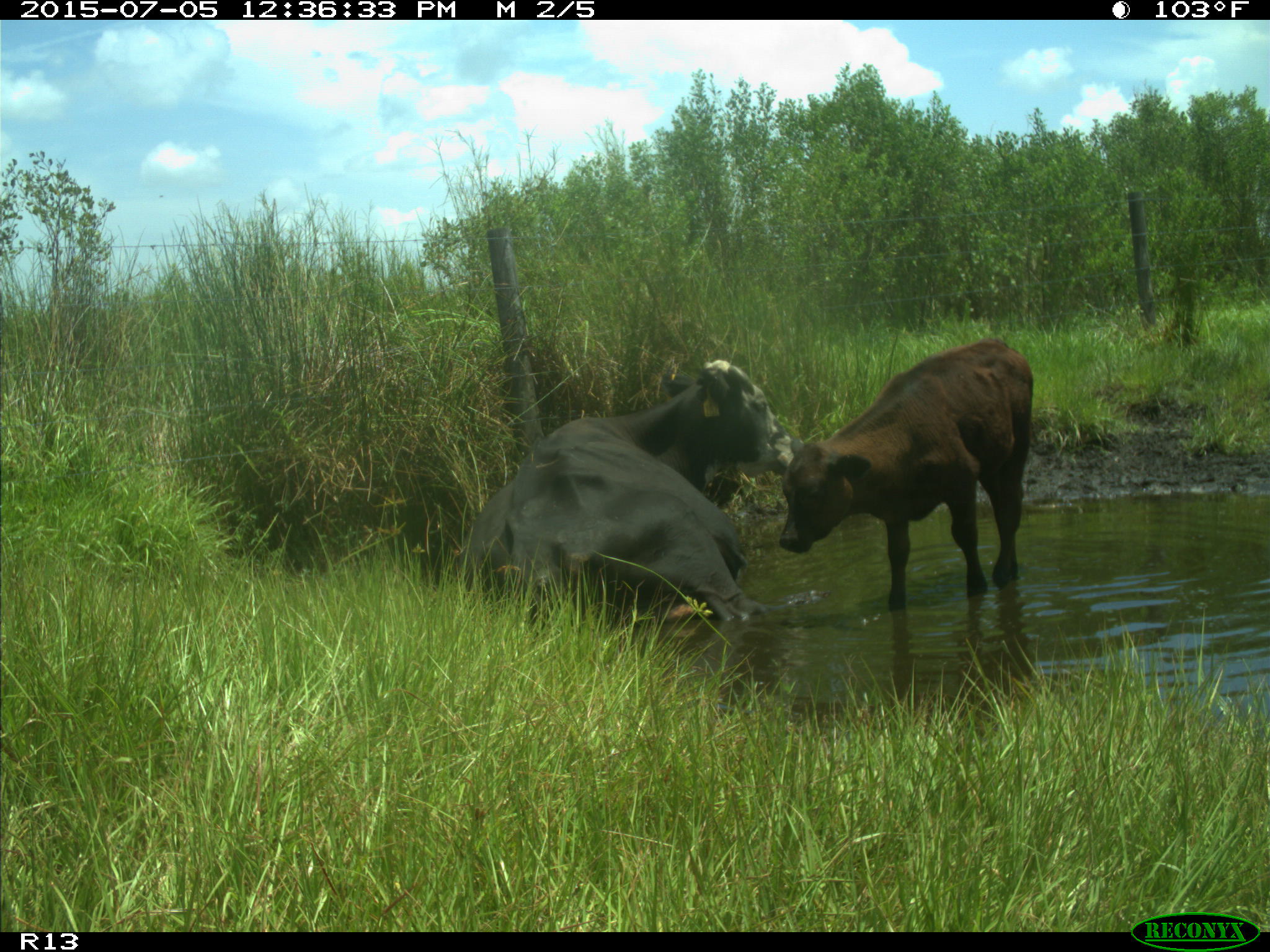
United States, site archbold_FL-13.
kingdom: Animalia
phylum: Chordata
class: Mammalia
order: Artiodactyla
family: Bovidae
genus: Bos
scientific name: Bos taurus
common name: domestic cow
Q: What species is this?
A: Bos taurus (domestic cow).